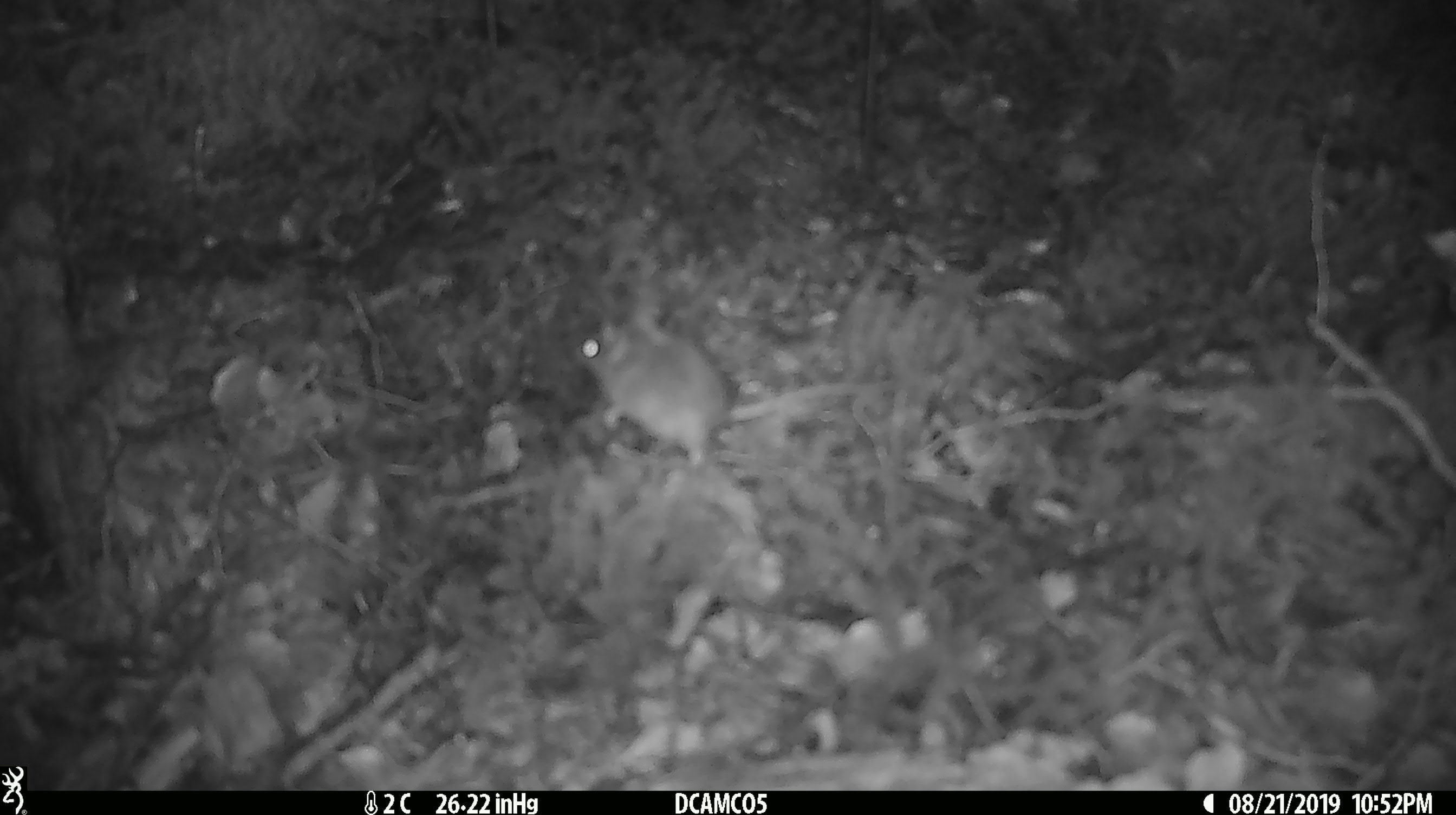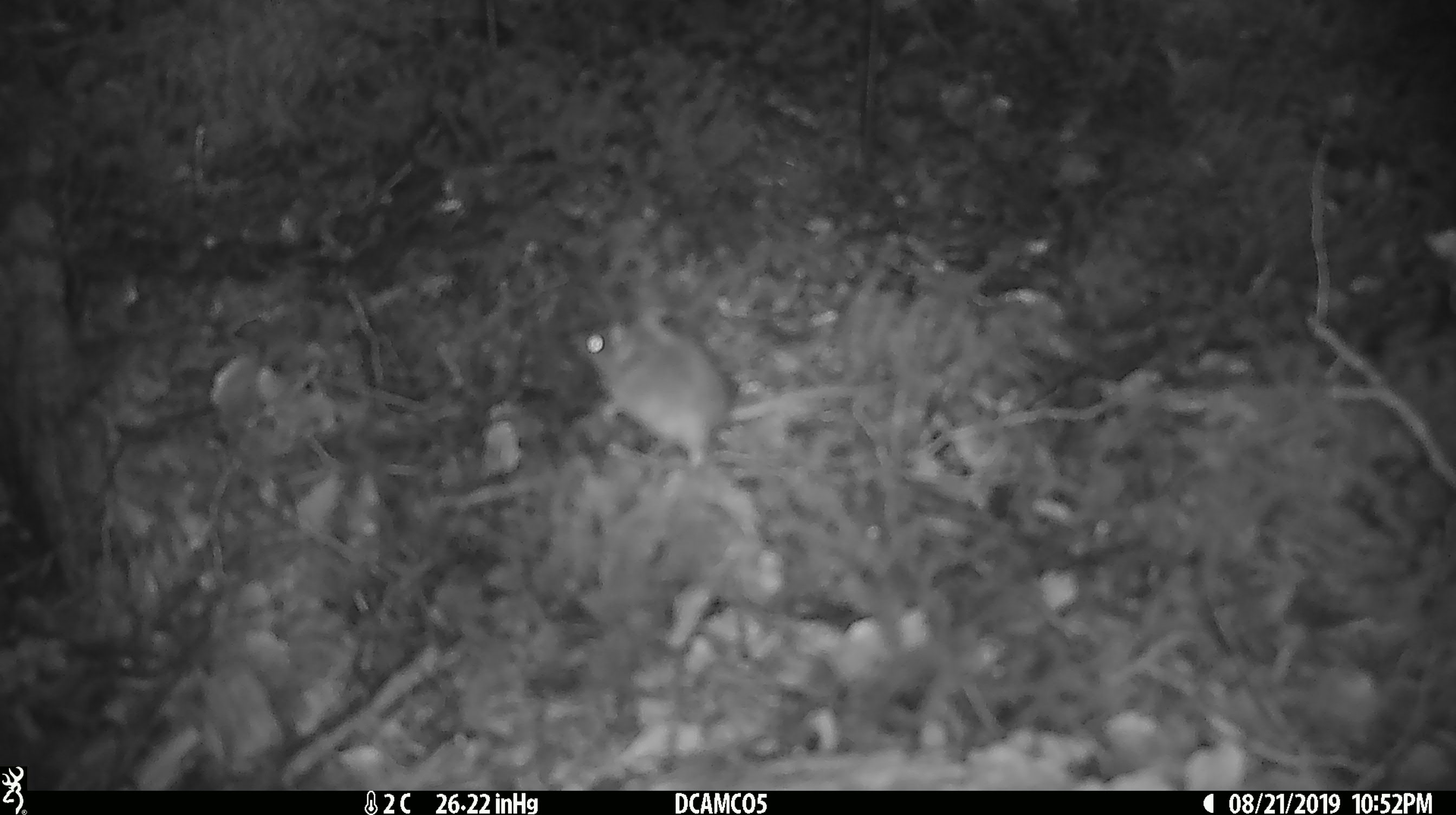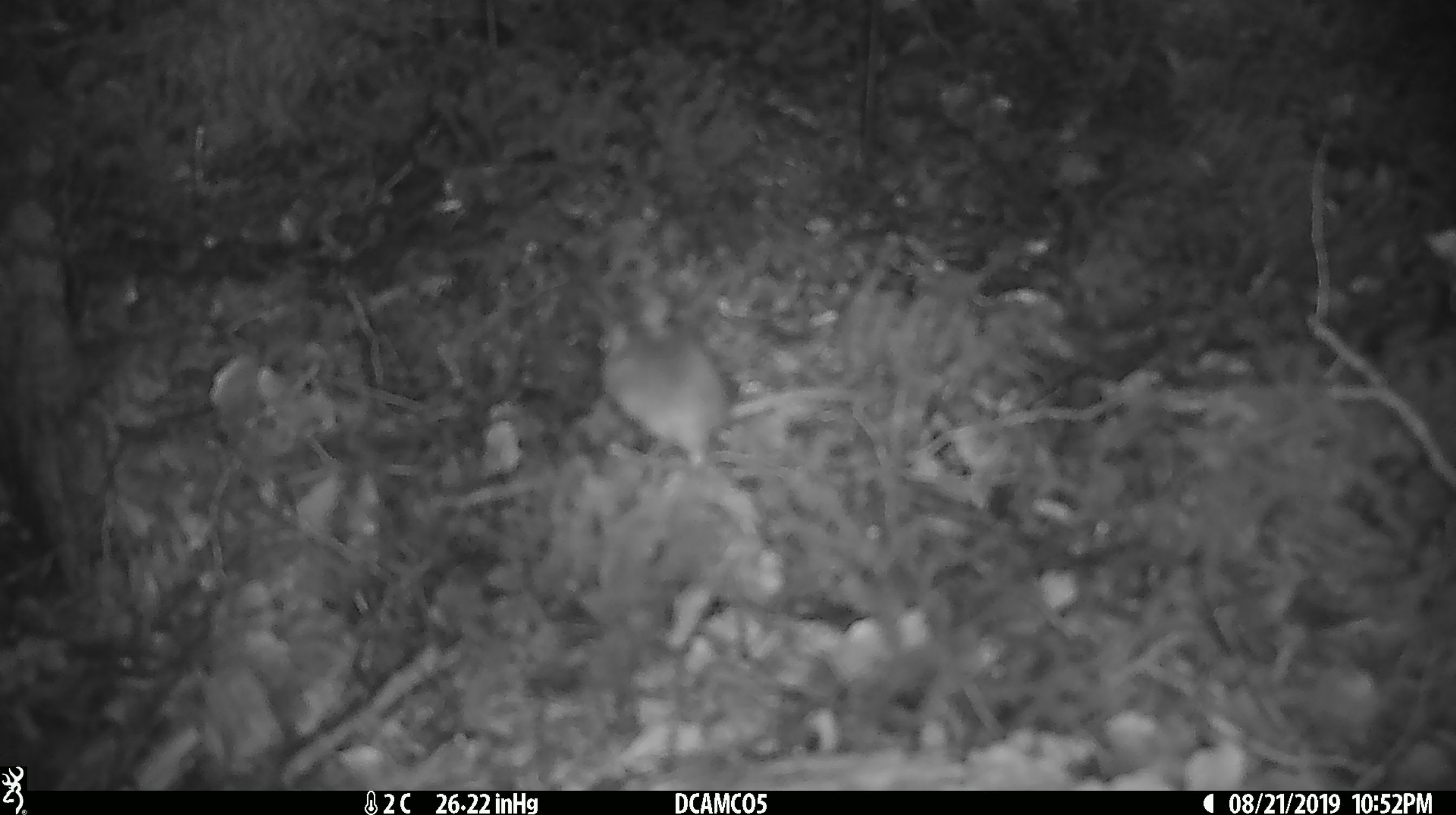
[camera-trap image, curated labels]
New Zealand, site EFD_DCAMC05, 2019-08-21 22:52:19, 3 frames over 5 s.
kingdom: Animalia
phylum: Chordata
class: Mammalia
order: Rodentia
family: Muridae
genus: Mus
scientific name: Mus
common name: mouse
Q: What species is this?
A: Mouse (Mus).